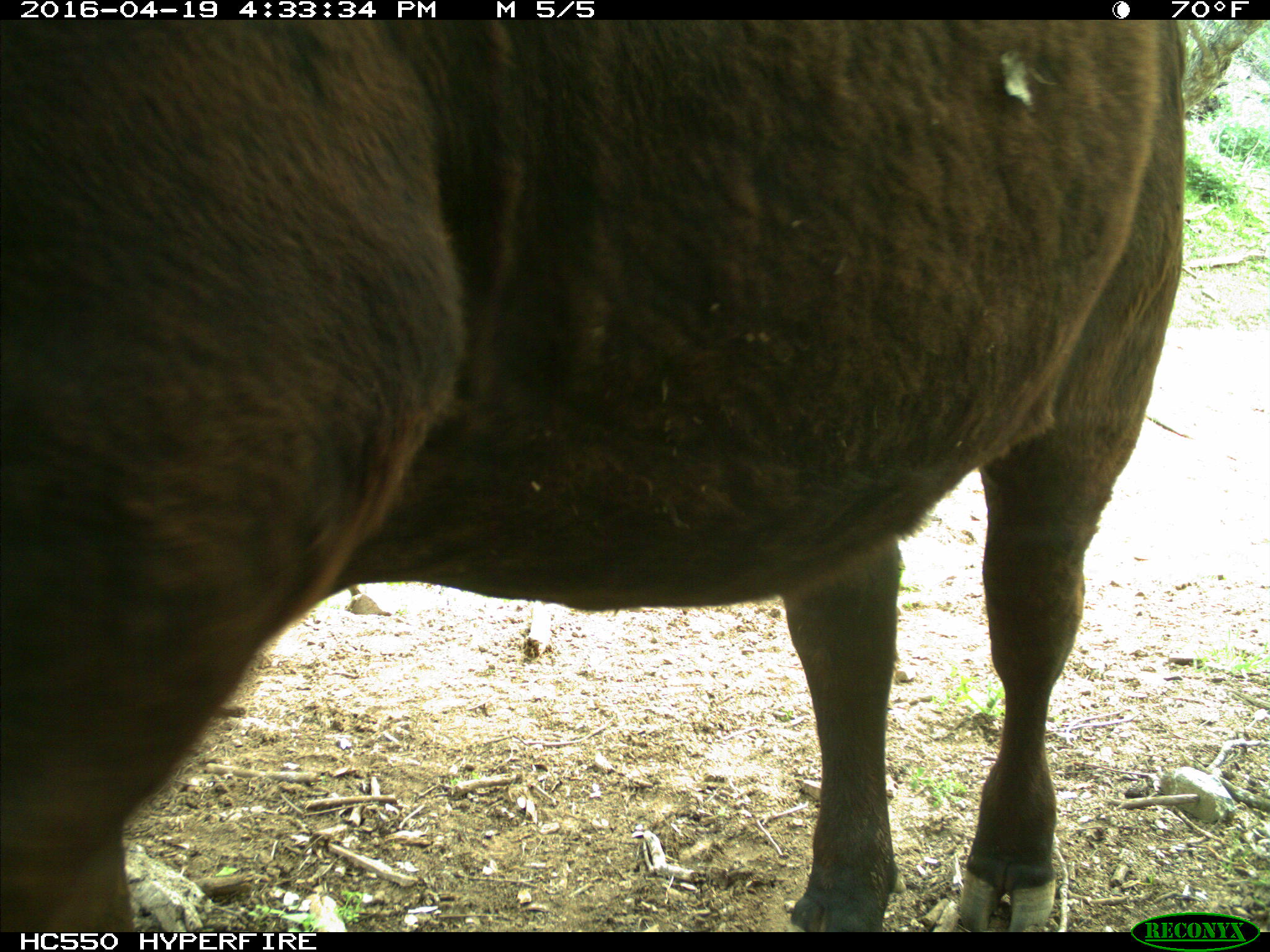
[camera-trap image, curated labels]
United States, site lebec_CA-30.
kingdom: Animalia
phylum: Chordata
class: Mammalia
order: Artiodactyla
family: Bovidae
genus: Bos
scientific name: Bos taurus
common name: domestic cow